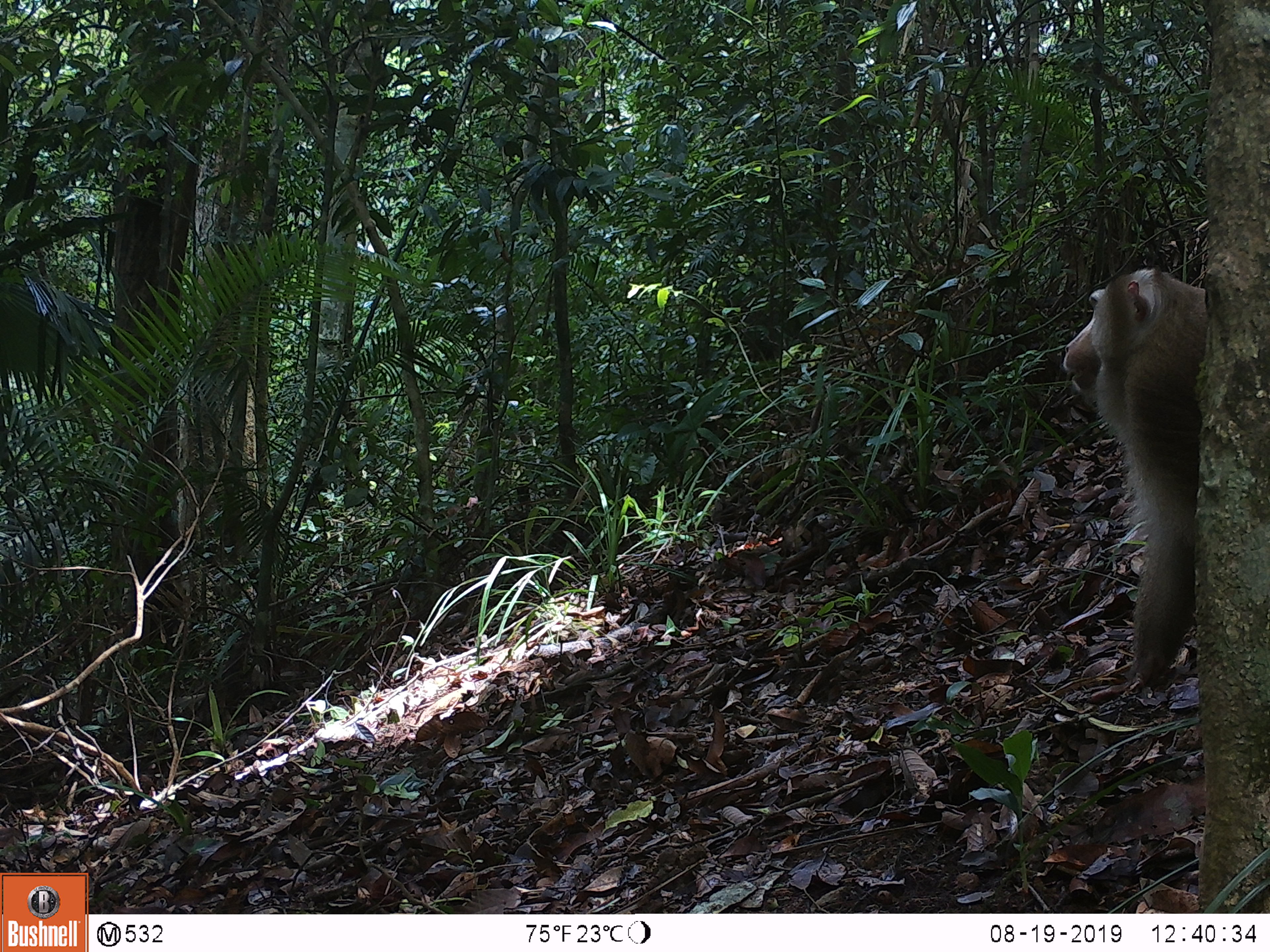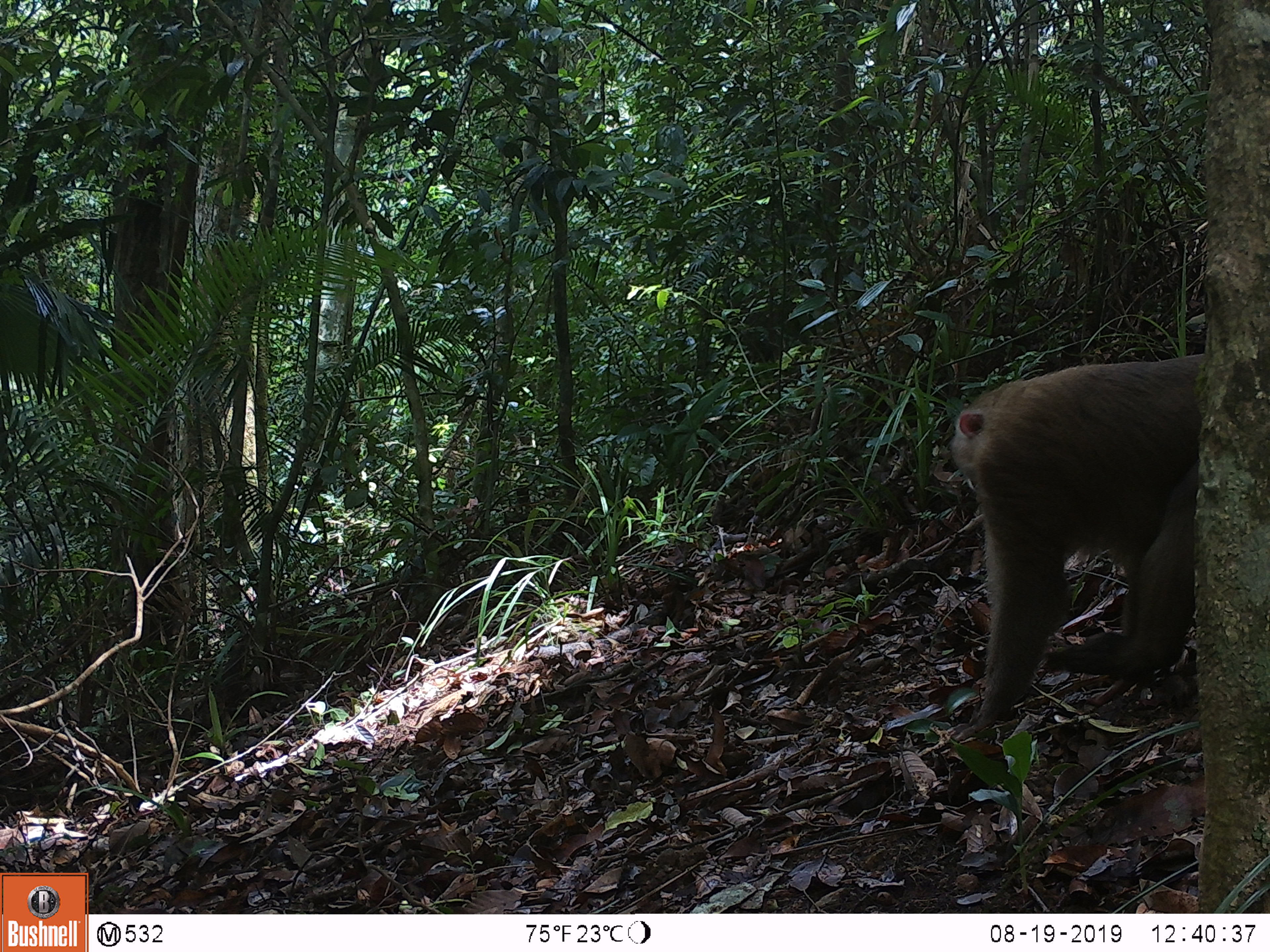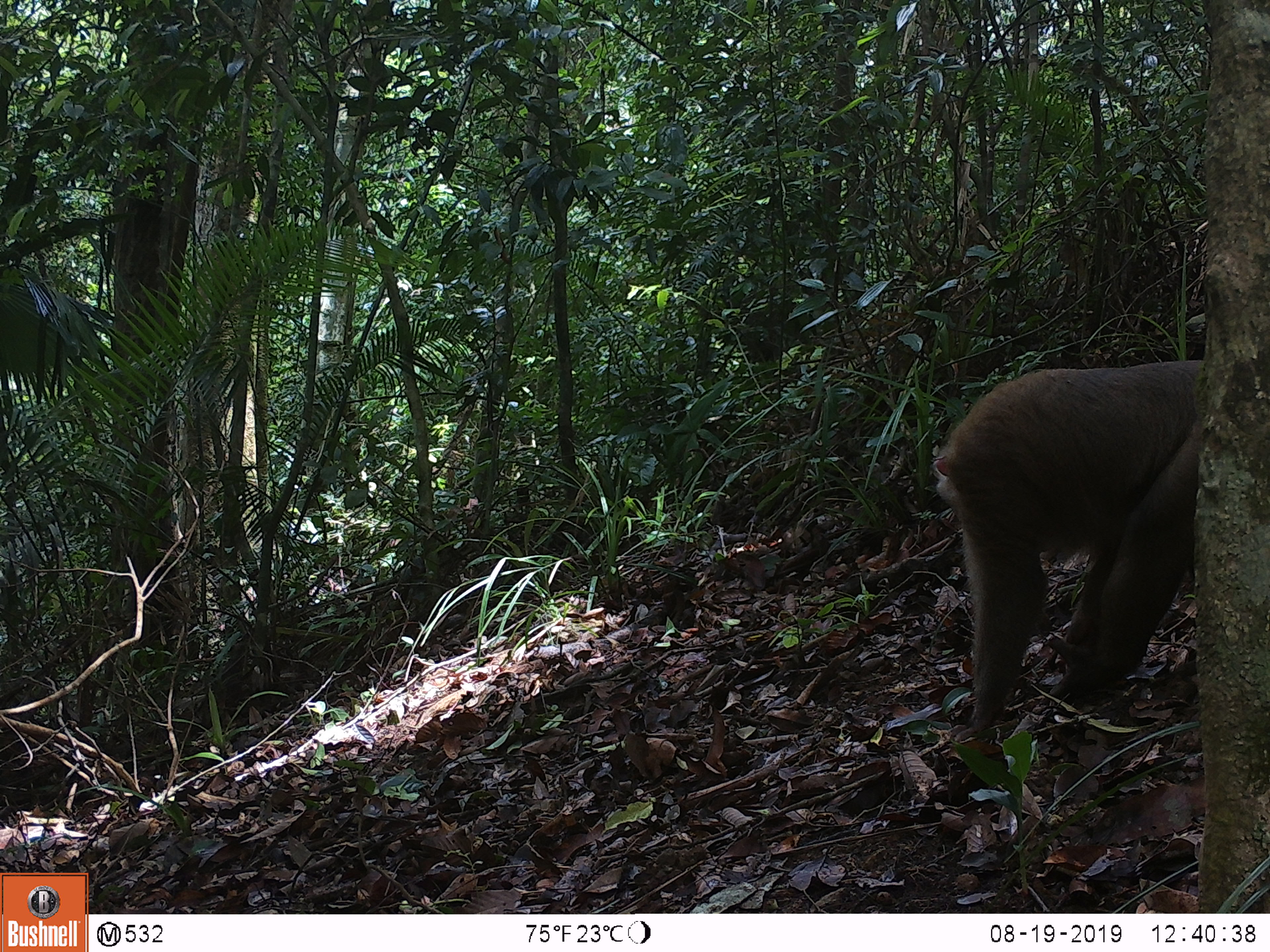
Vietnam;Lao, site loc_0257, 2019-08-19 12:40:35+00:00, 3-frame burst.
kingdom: Animalia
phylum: Chordata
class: Mammalia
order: Primates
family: Cercopithecidae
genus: Macaca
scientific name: Macaca nemestrina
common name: pig-tailed macaque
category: pig tailed macaque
Pig tailed macaque (pig-tailed macaque) (Macaca nemestrina). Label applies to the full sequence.